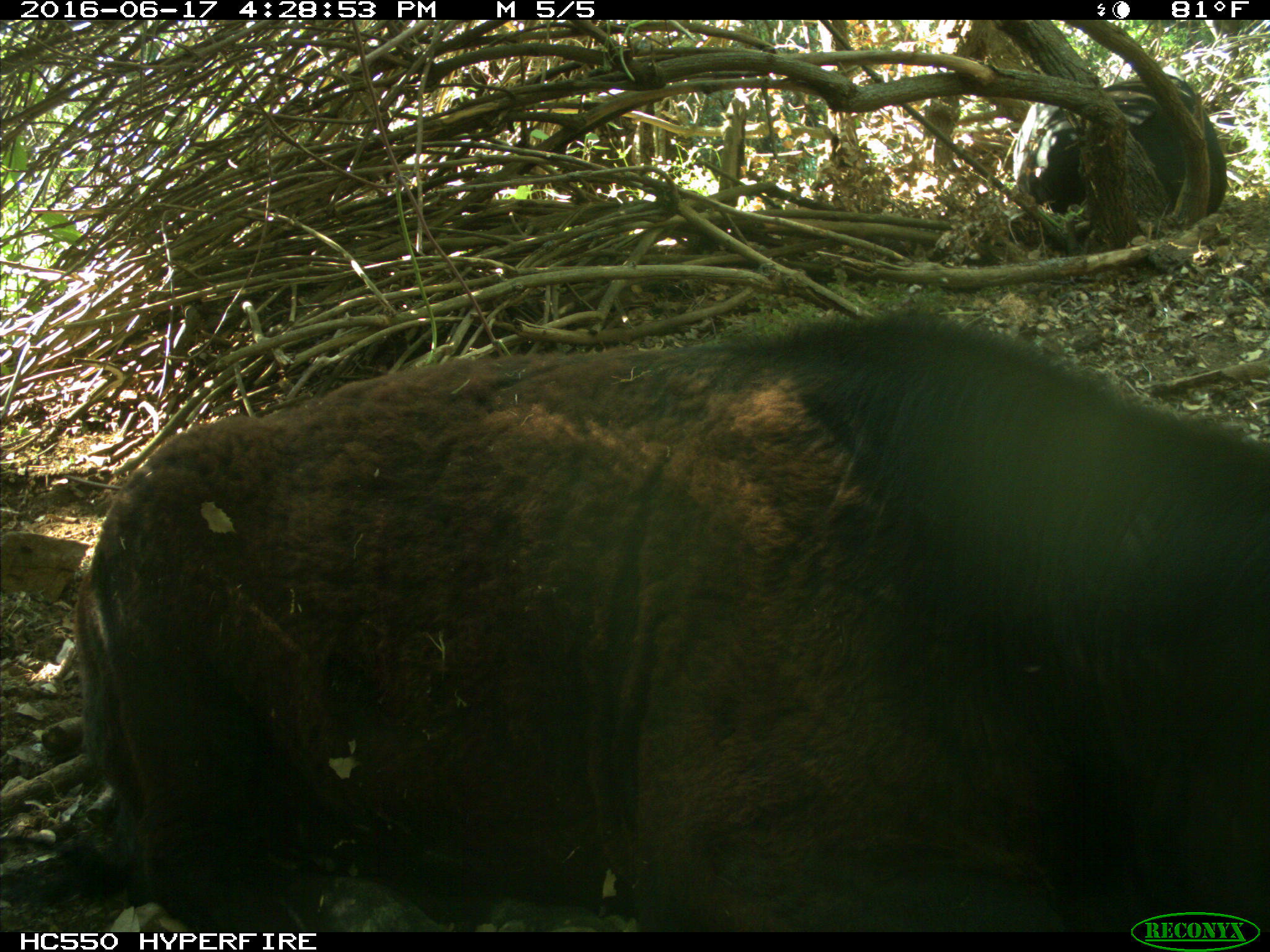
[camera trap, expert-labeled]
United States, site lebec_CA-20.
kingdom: Animalia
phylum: Chordata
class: Mammalia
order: Artiodactyla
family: Bovidae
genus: Bos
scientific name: Bos taurus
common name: domestic cow